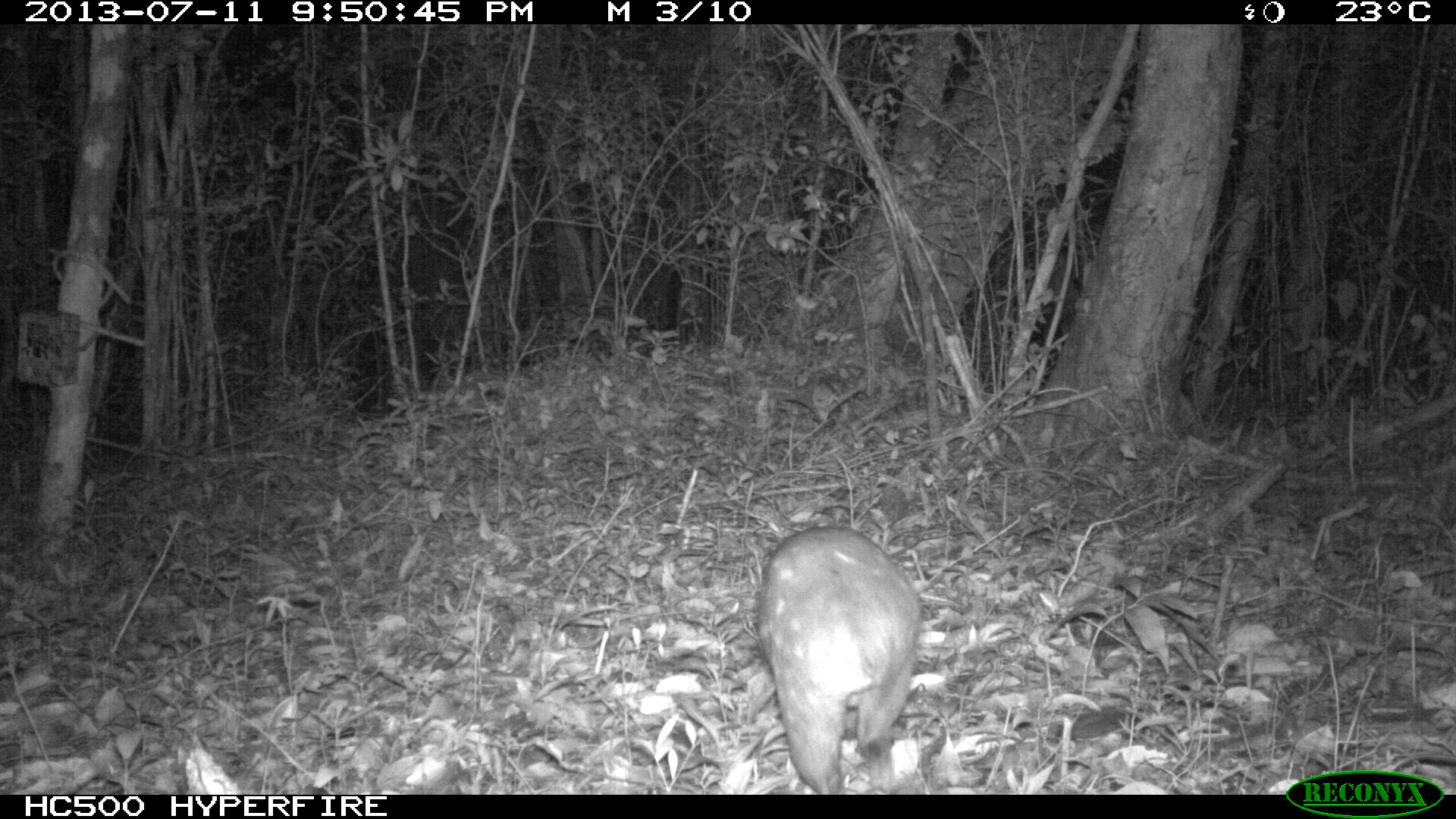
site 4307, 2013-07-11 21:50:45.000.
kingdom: Animalia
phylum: Chordata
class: Mammalia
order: Rodentia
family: Cuniculidae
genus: Cuniculus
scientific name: Cuniculus paca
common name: lowland paca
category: agouti paca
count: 1